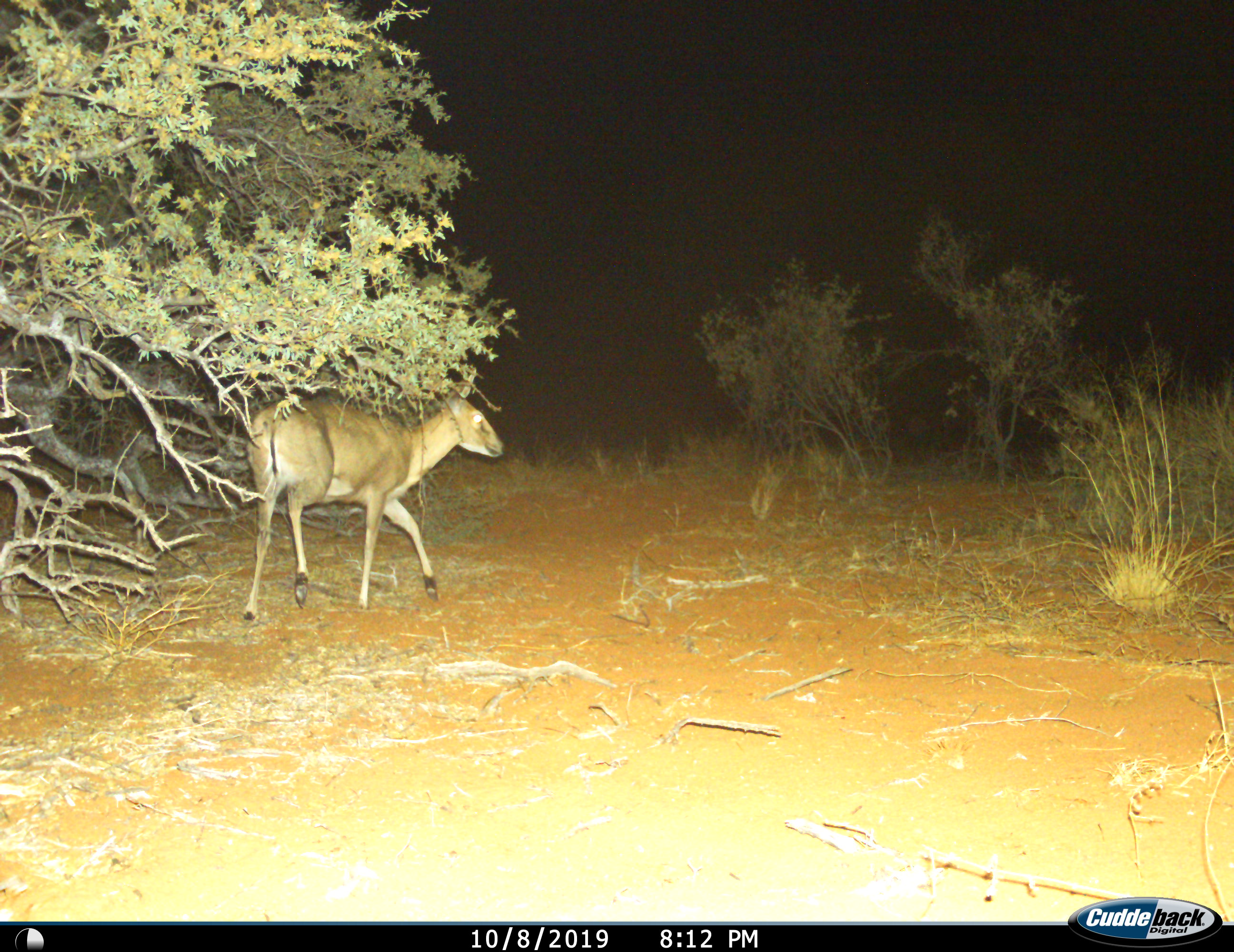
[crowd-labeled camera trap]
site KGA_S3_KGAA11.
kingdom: Animalia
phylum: Chordata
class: Mammalia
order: Artiodactyla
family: Bovidae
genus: Sylvicapra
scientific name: Sylvicapra grimmia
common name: common duiker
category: duikercommongrey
Duikercommongrey (common duiker) (Sylvicapra grimmia), count 1. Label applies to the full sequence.